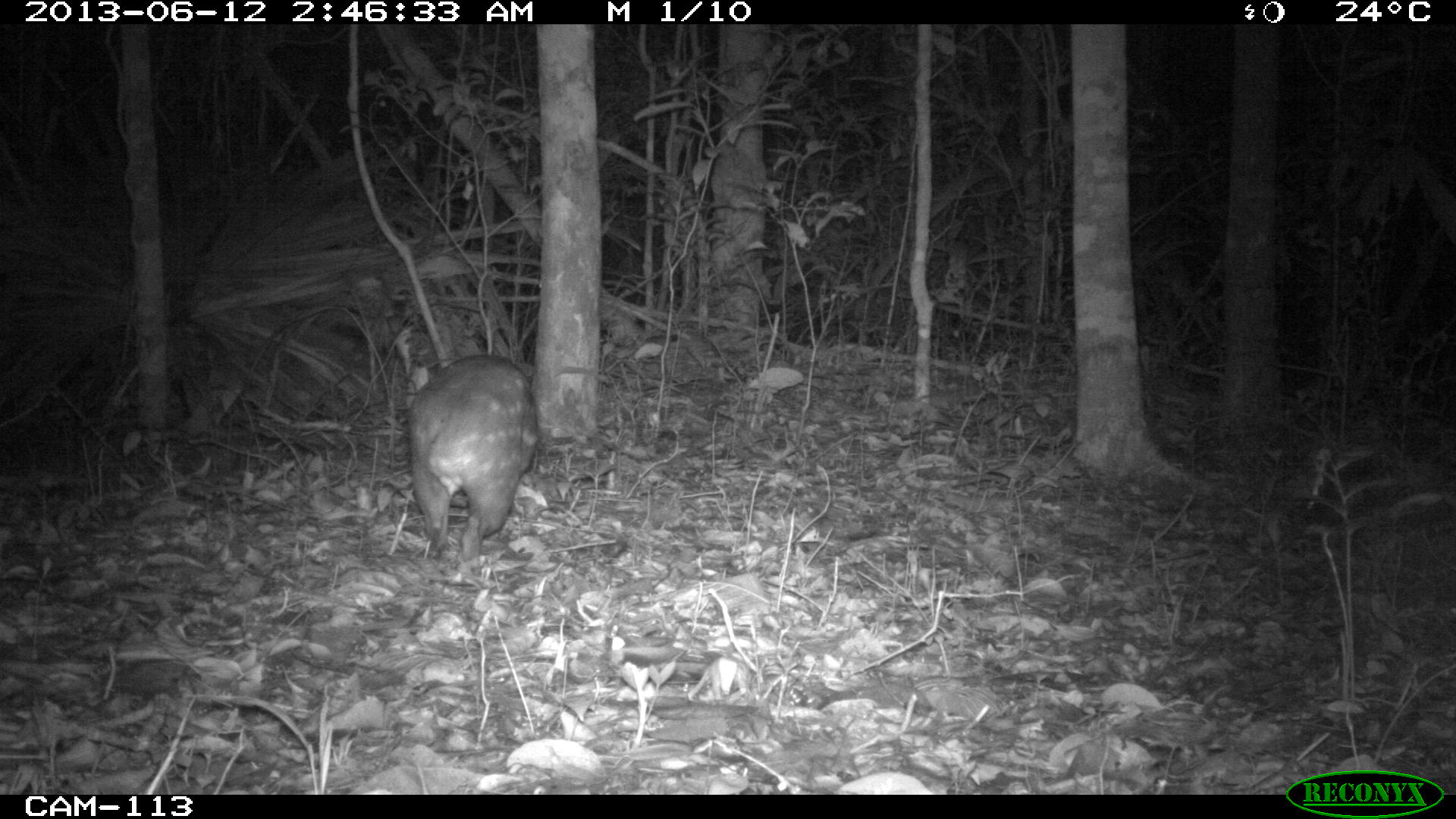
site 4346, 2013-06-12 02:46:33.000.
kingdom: Animalia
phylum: Chordata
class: Mammalia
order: Rodentia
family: Cuniculidae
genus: Cuniculus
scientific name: Cuniculus paca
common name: lowland paca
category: agouti paca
Agouti paca (lowland paca) (Cuniculus paca), count 1.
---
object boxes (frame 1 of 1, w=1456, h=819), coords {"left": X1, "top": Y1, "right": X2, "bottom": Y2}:
agouti paca: {"left": 407, "top": 353, "right": 539, "bottom": 576}